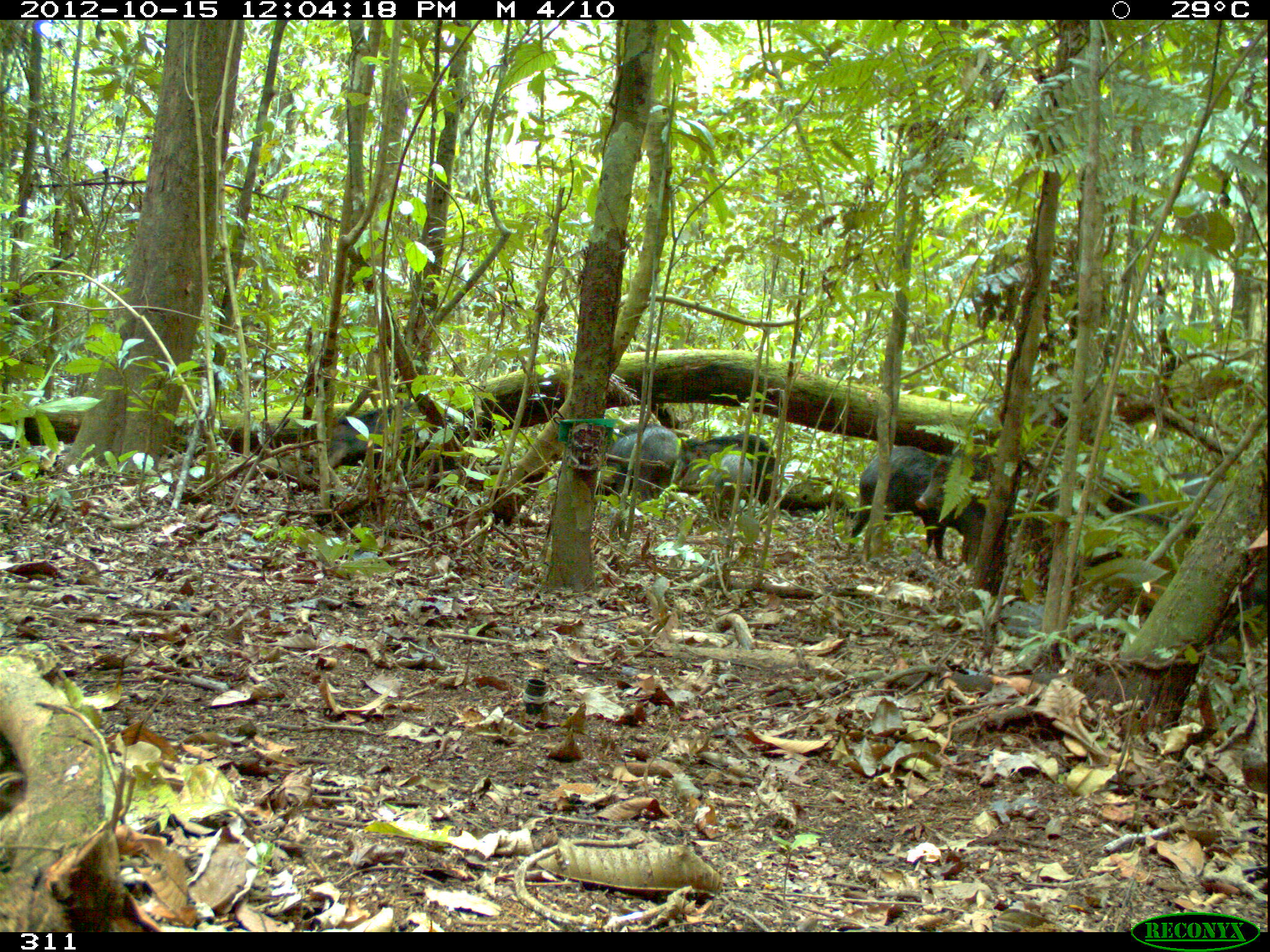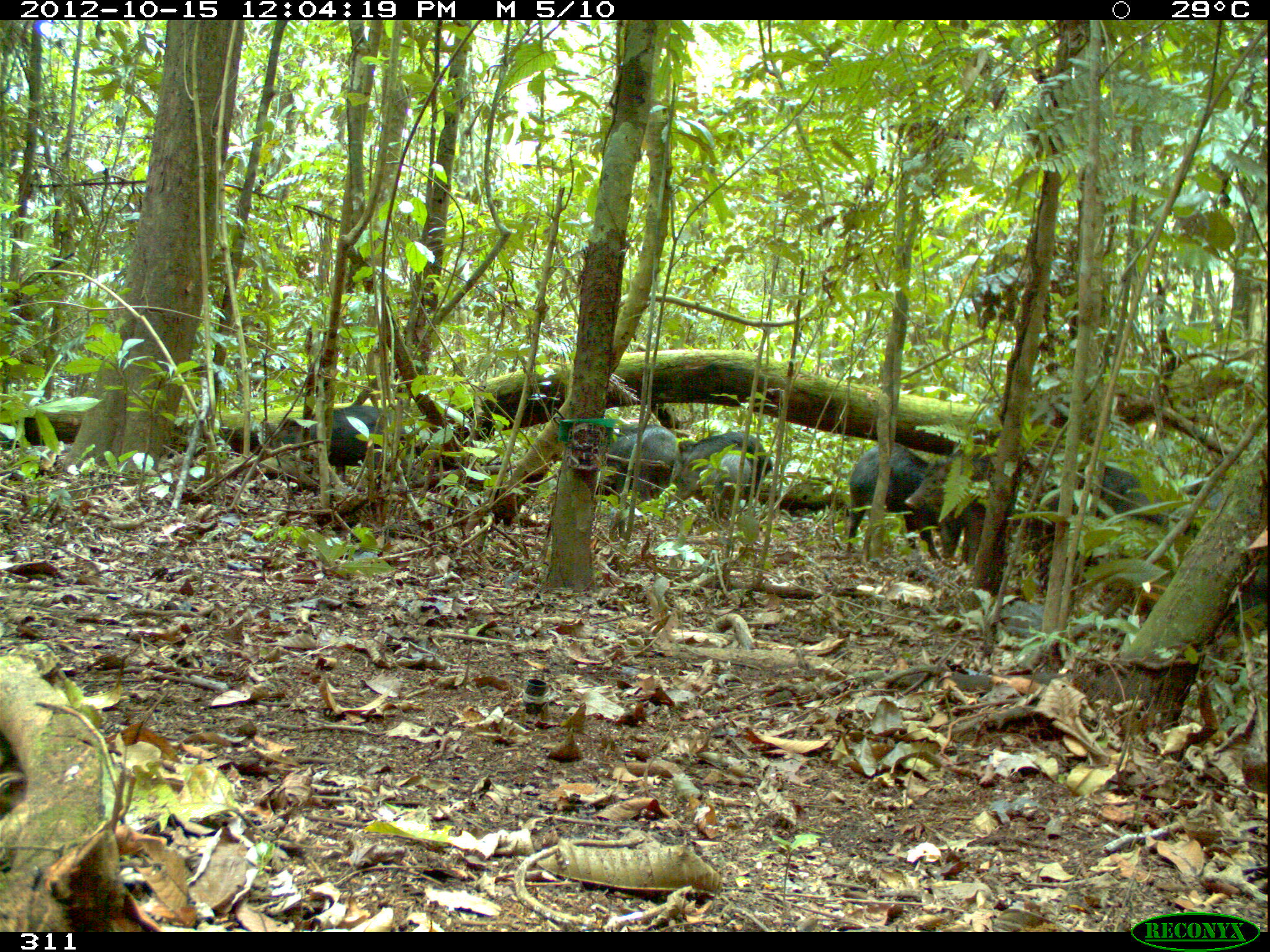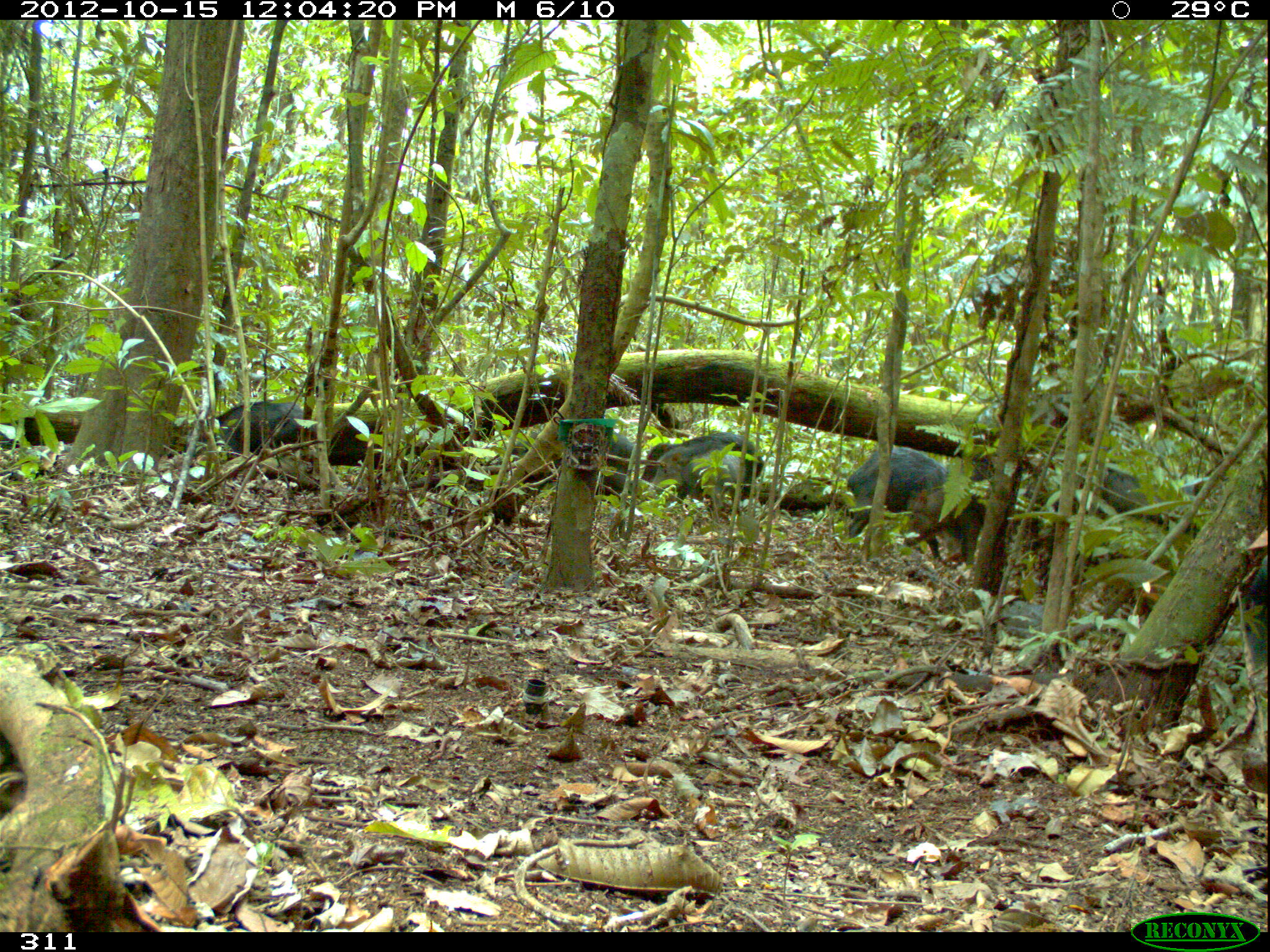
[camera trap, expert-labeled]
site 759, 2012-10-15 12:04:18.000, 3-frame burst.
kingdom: Animalia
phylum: Chordata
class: Mammalia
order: Artiodactyla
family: Tayassuidae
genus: Tayassu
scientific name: Tayassu pecari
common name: white-lipped peccary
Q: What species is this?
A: Tayassu pecari (white-lipped peccary).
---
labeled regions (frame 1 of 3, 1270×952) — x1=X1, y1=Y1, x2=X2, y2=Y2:
tayassu pecari: x1=1071, y1=474, x2=1265, y2=662; x1=913, y1=450, x2=1060, y2=565; x1=847, y1=444, x2=965, y2=563; x1=326, y1=401, x2=464, y2=492; x1=670, y1=432, x2=776, y2=506; x1=607, y1=423, x2=679, y2=501; x1=678, y1=453, x2=752, y2=506; x1=699, y1=452, x2=752, y2=498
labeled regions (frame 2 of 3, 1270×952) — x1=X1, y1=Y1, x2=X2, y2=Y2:
tayassu pecari: x1=1038, y1=464, x2=1226, y2=537; x1=270, y1=404, x2=418, y2=491; x1=841, y1=441, x2=941, y2=559; x1=903, y1=448, x2=997, y2=570; x1=669, y1=430, x2=773, y2=502; x1=594, y1=422, x2=677, y2=502; x1=698, y1=452, x2=752, y2=501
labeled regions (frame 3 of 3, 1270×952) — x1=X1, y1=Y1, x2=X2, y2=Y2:
tayassu pecari: x1=845, y1=445, x2=963, y2=563; x1=967, y1=389, x2=1072, y2=481; x1=504, y1=428, x2=636, y2=495; x1=640, y1=434, x2=764, y2=503; x1=1234, y1=555, x2=1267, y2=793; x1=185, y1=399, x2=304, y2=461; x1=294, y1=419, x2=409, y2=483; x1=900, y1=485, x2=984, y2=570; x1=1076, y1=458, x2=1170, y2=531; x1=638, y1=431, x2=730, y2=501; x1=690, y1=451, x2=746, y2=497